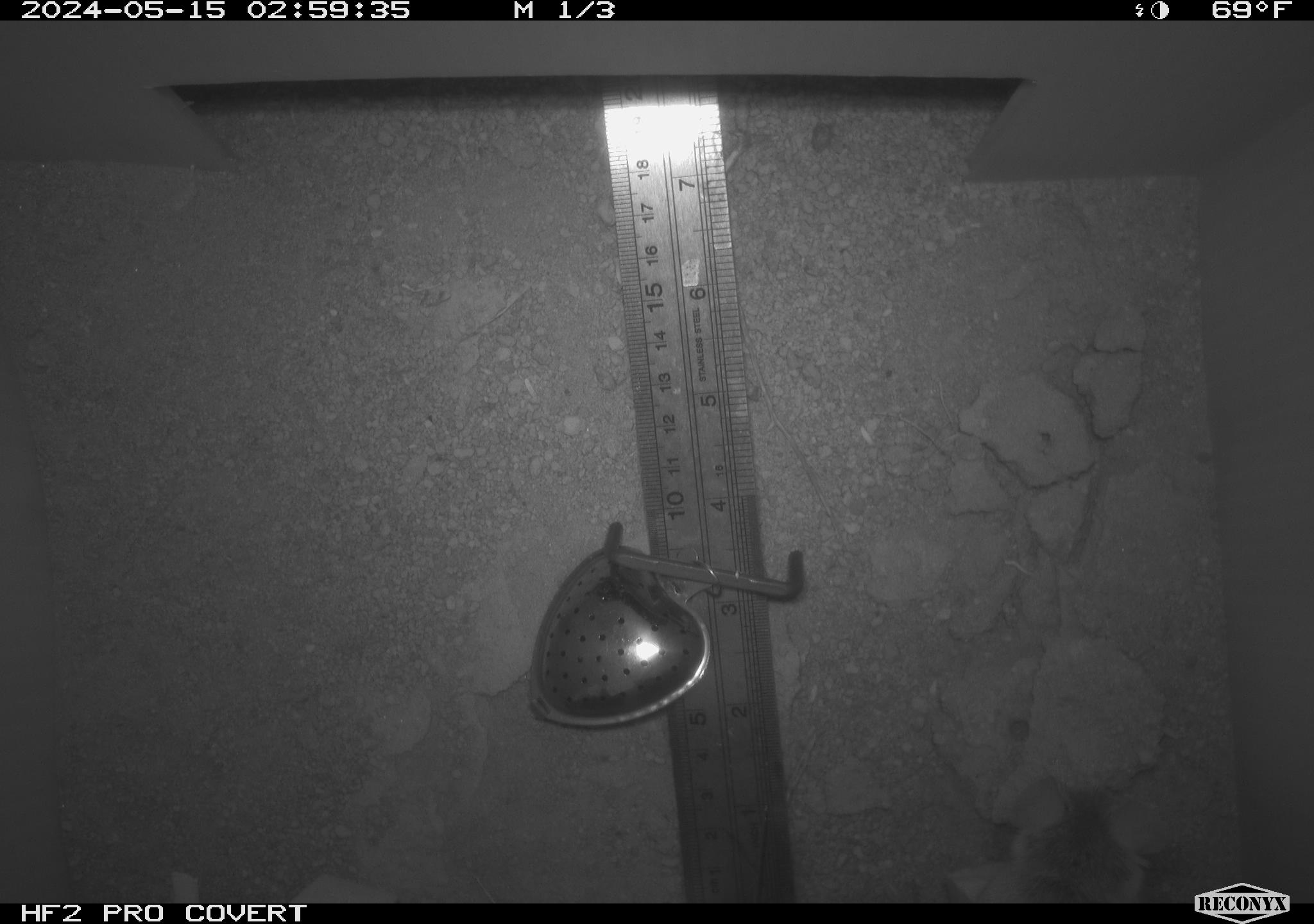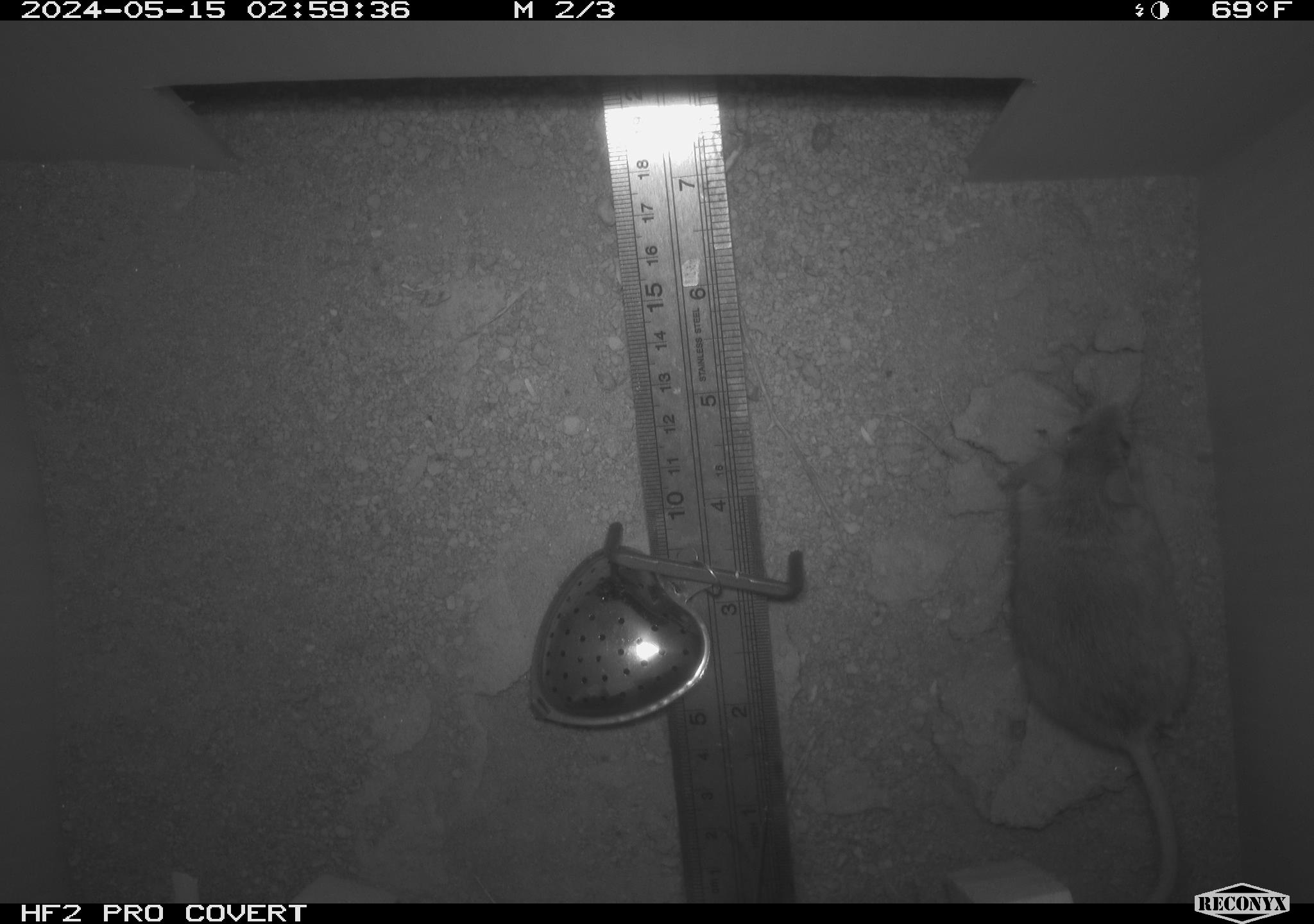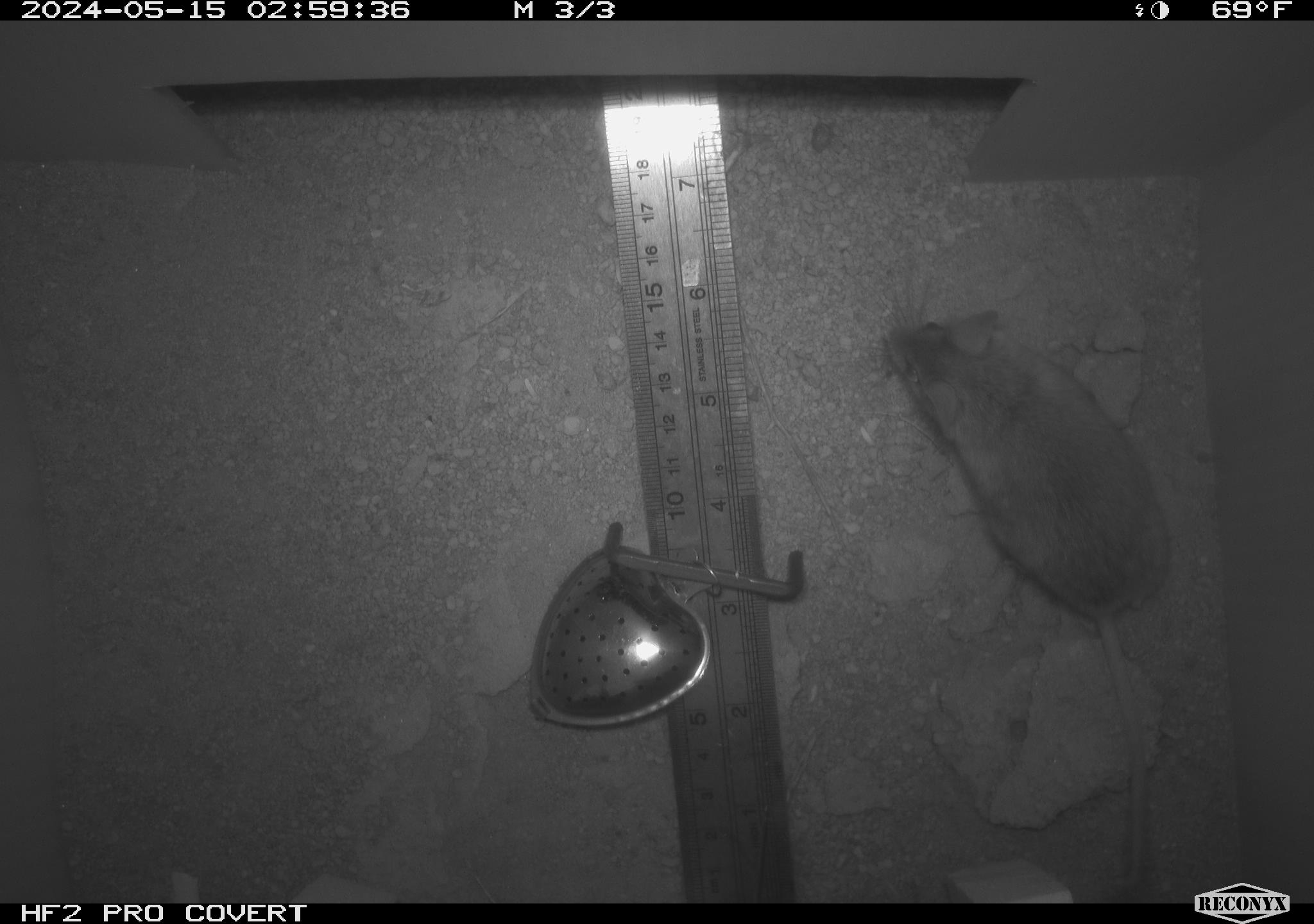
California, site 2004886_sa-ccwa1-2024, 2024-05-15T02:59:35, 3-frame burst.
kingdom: Animalia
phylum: Chordata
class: Mammalia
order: Rodentia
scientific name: Rodentia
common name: mouse species